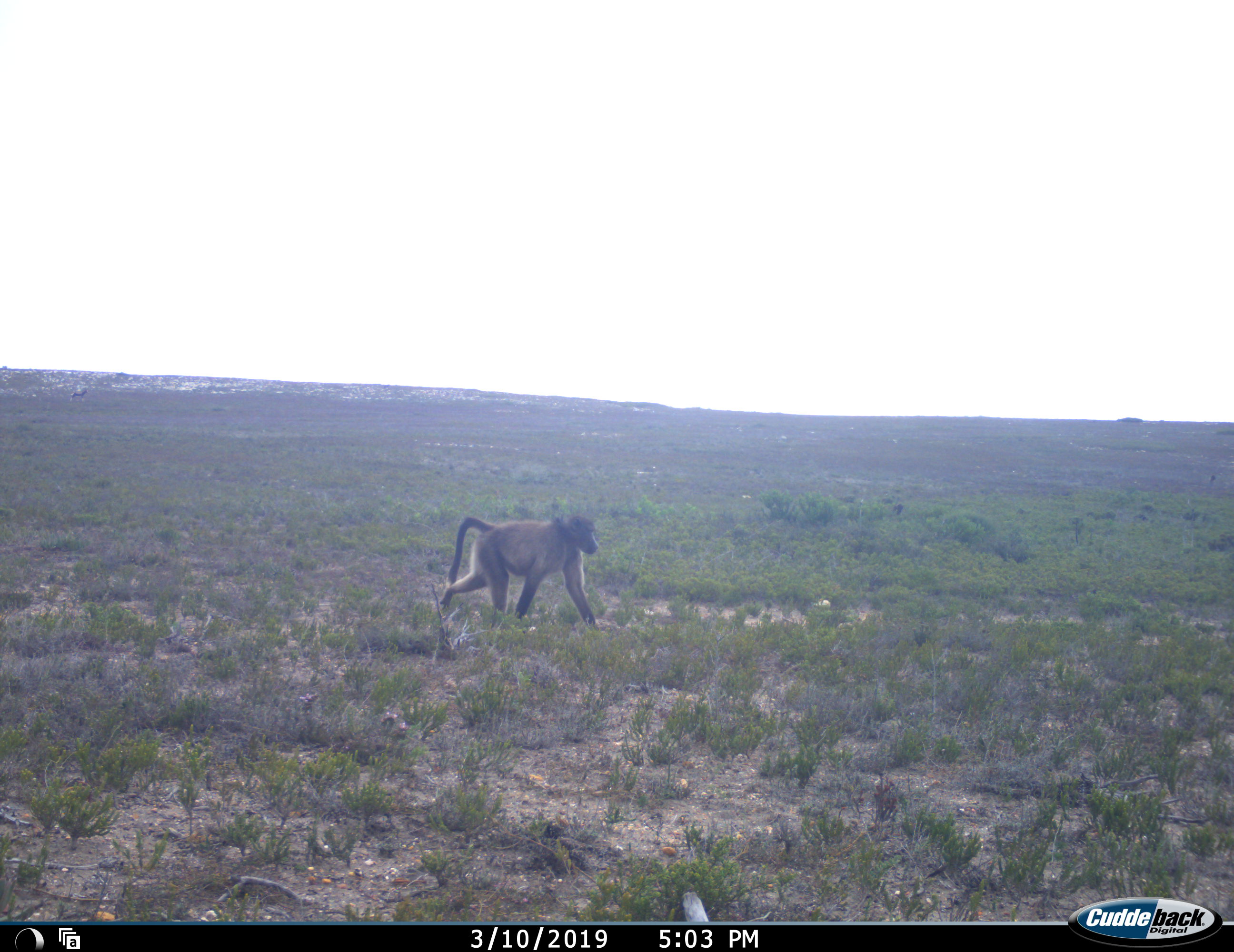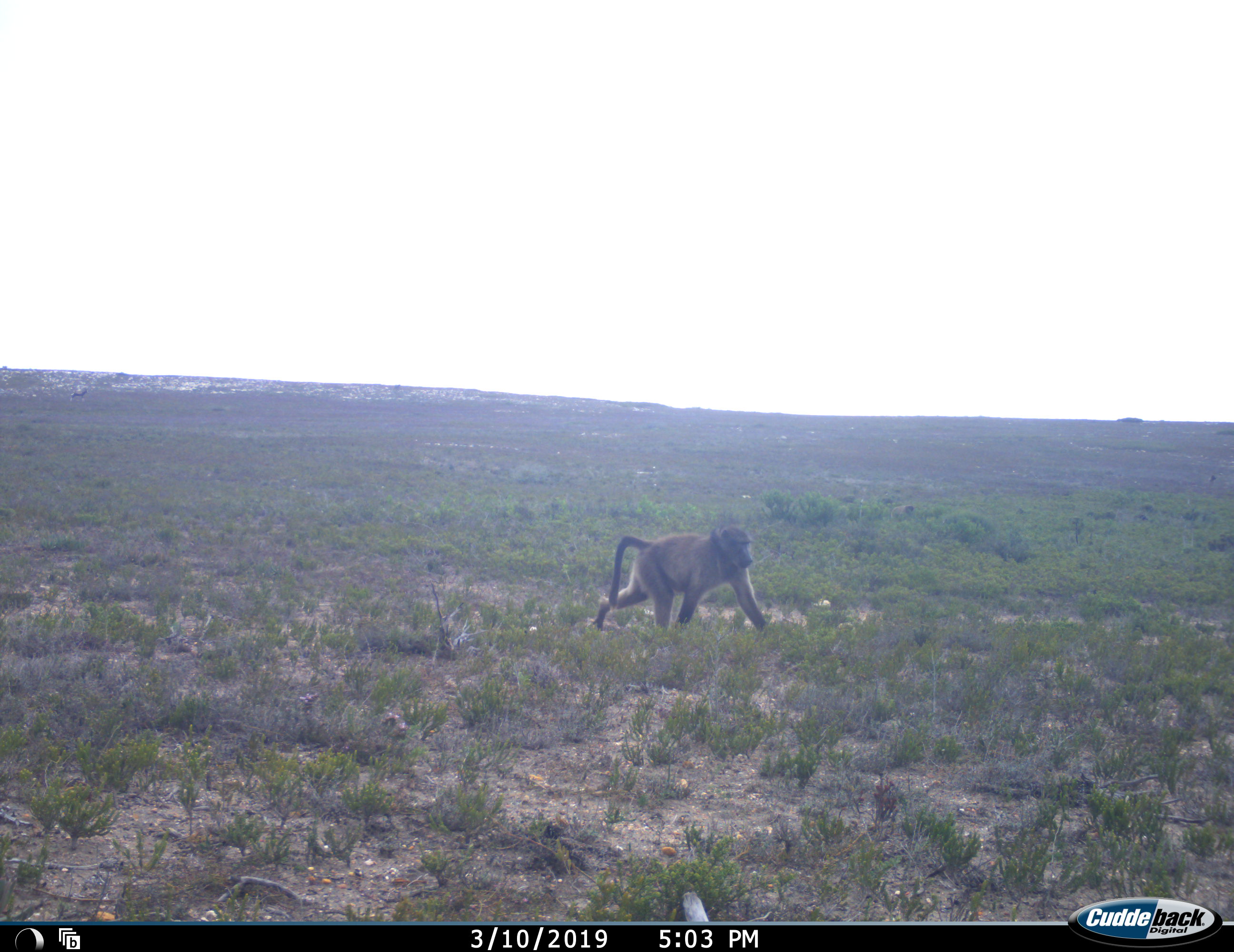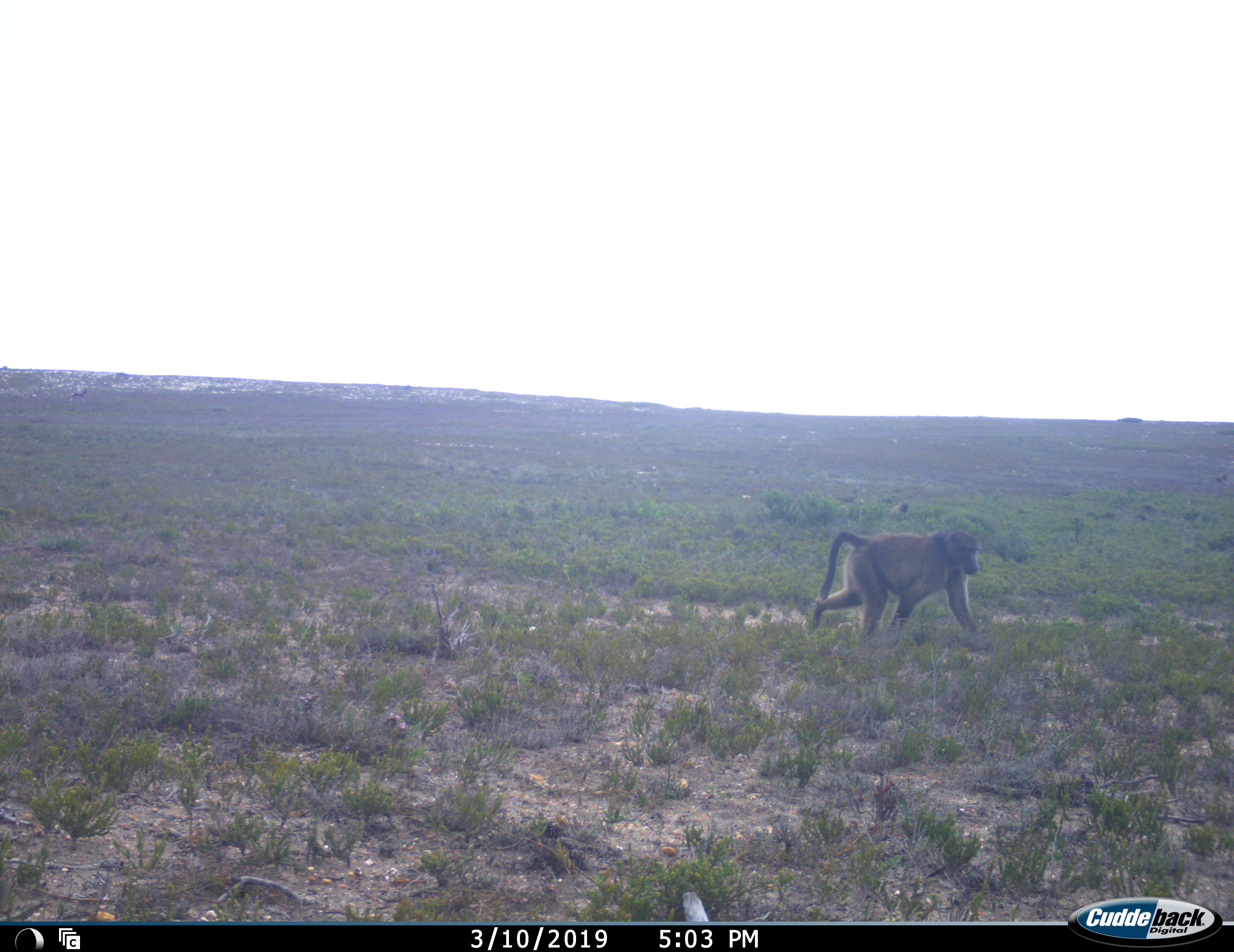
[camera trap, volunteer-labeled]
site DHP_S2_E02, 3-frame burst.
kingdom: Animalia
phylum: Chordata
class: Mammalia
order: Primates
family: Cercopithecidae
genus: Papio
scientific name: Papio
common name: baboon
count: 2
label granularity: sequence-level